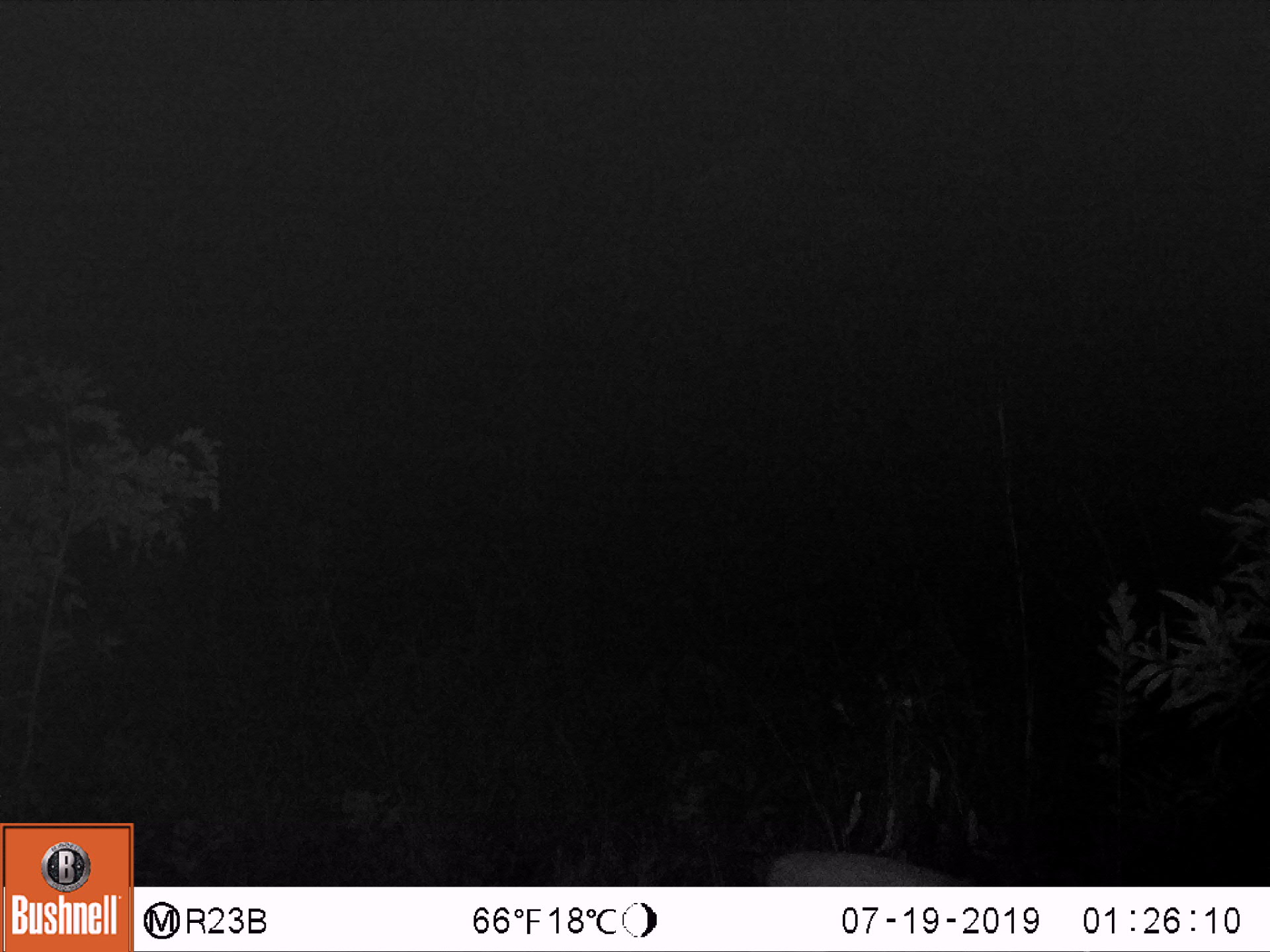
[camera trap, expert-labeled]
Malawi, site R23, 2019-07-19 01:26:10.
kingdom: Animalia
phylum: Chordata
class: Mammalia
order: Artiodactyla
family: Bovidae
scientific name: Antilopinae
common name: small antelope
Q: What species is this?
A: Small antelope (Antilopinae).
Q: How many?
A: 1.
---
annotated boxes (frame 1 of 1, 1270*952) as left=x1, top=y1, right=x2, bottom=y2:
small antelope: left=760, top=834, right=996, bottom=883